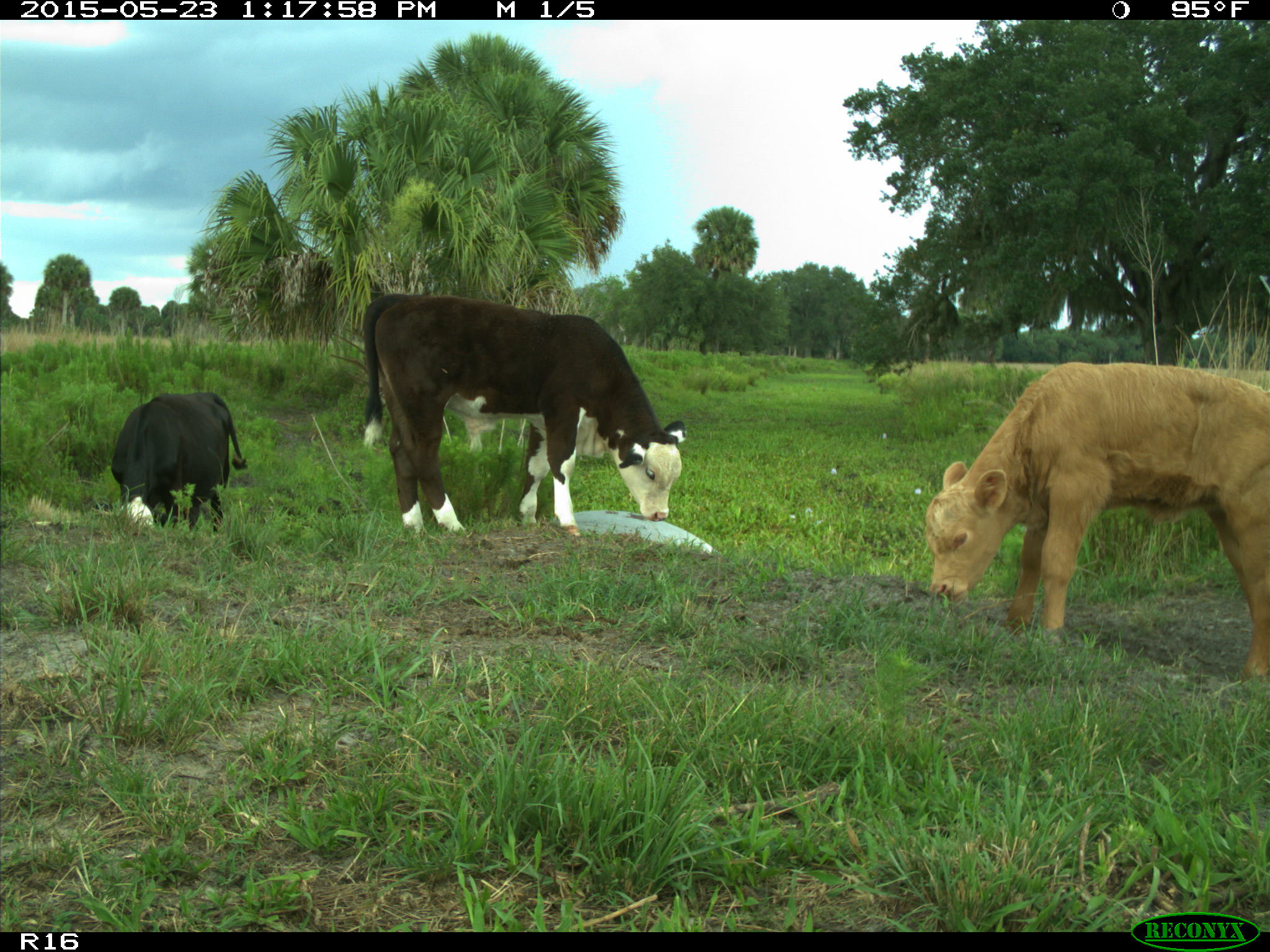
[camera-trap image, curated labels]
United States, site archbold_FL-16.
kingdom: Animalia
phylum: Chordata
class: Mammalia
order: Artiodactyla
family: Bovidae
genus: Bos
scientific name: Bos taurus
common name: domestic cow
Bos taurus (domestic cow).